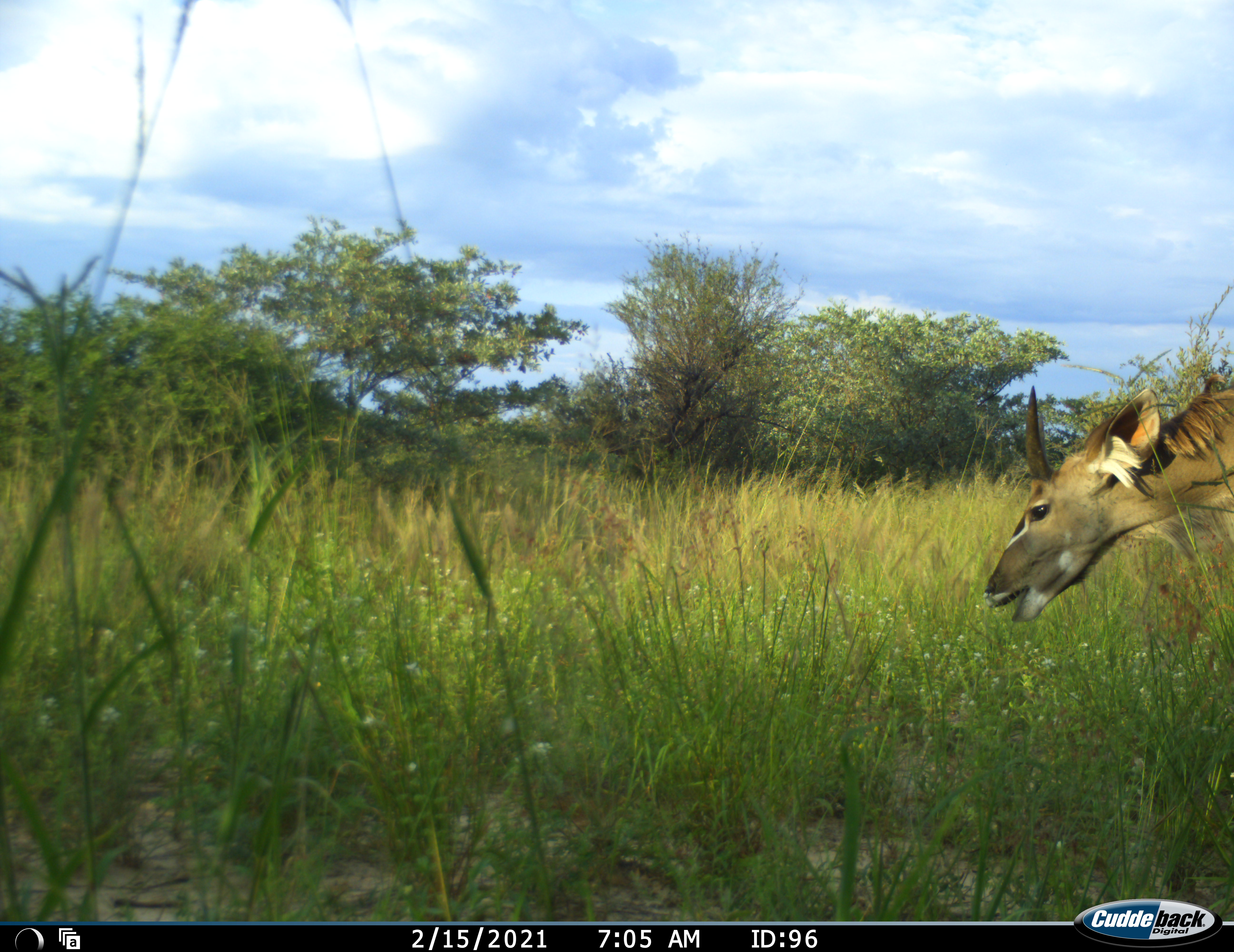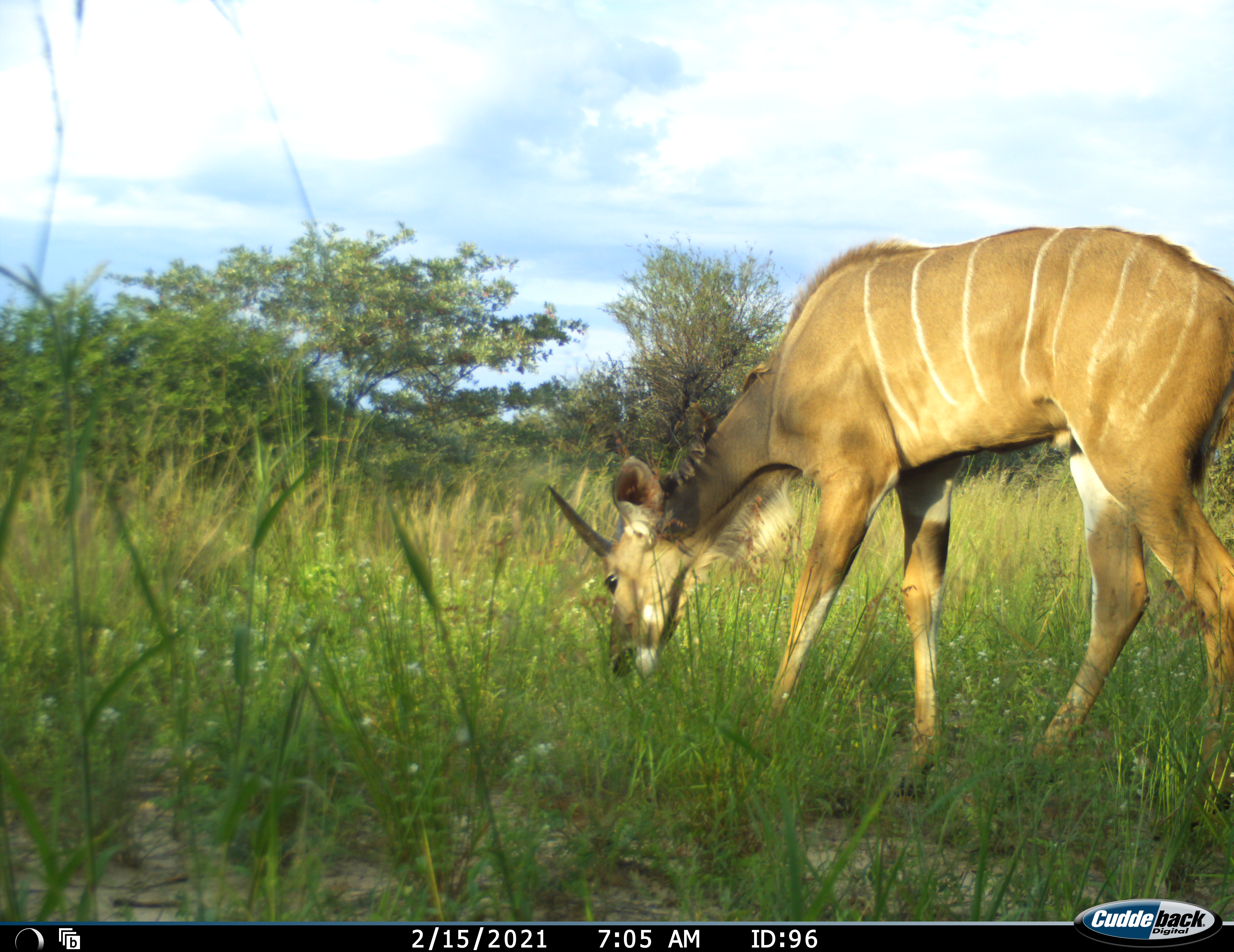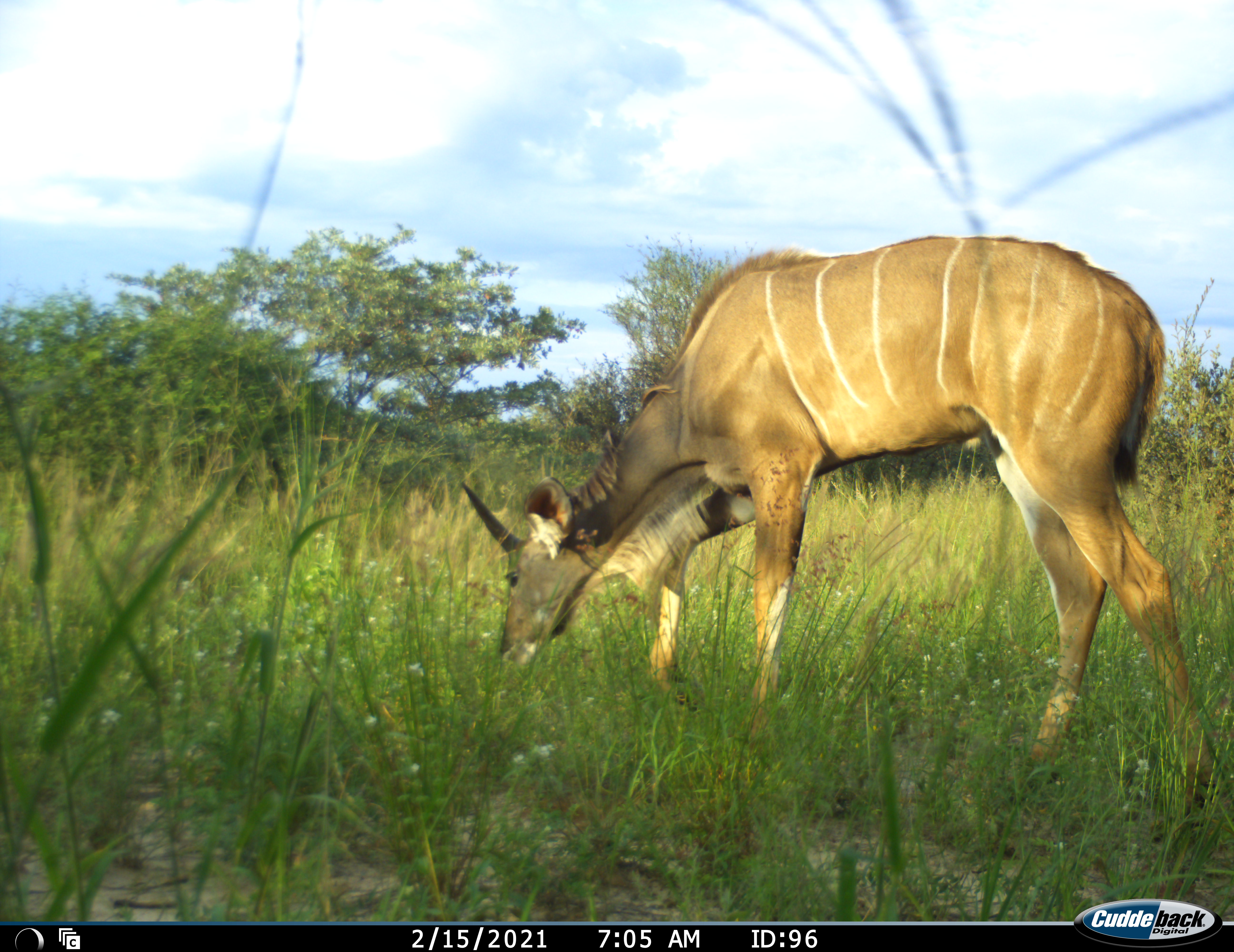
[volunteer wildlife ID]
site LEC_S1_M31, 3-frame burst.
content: unidentified animal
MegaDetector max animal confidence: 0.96